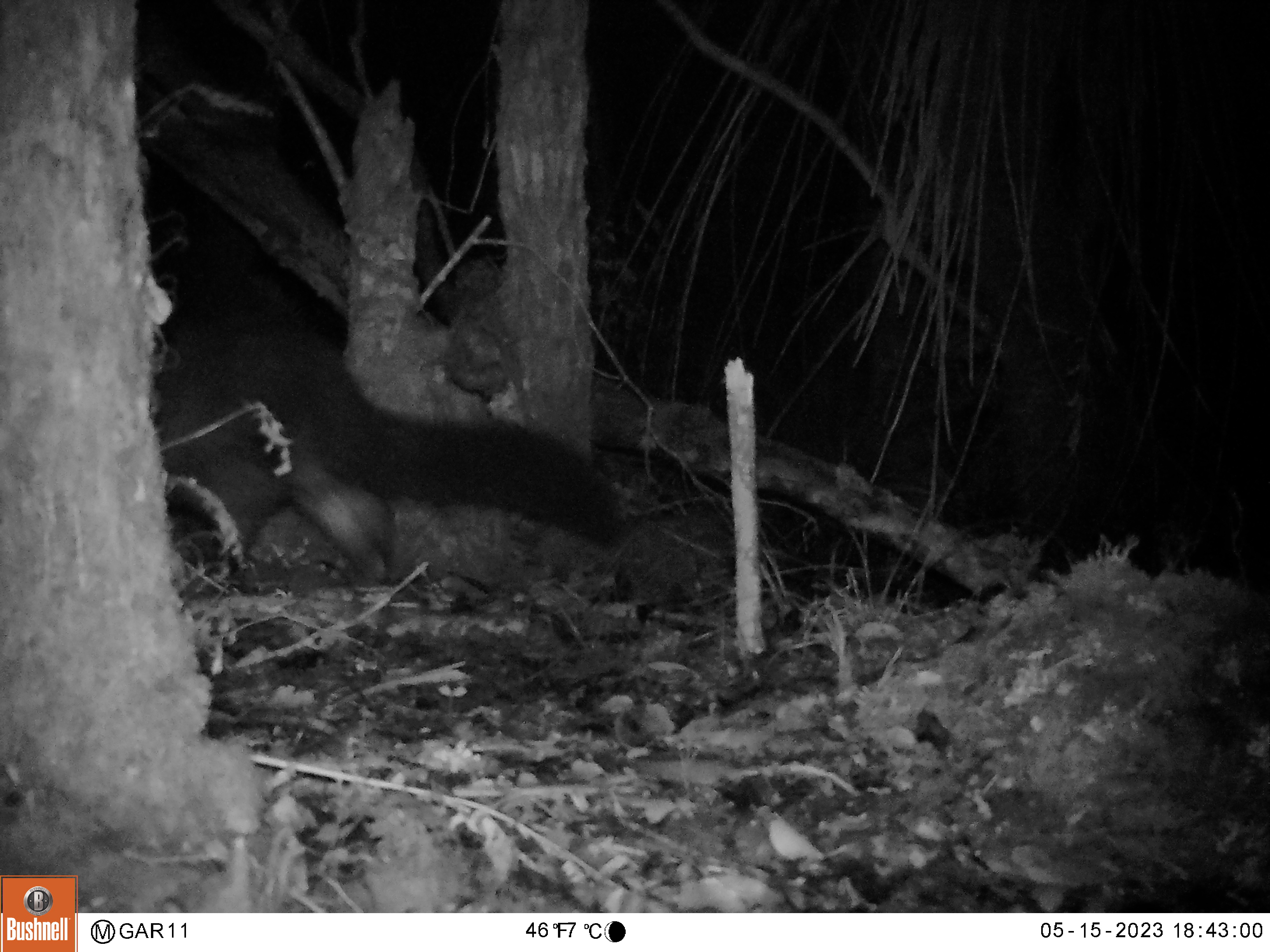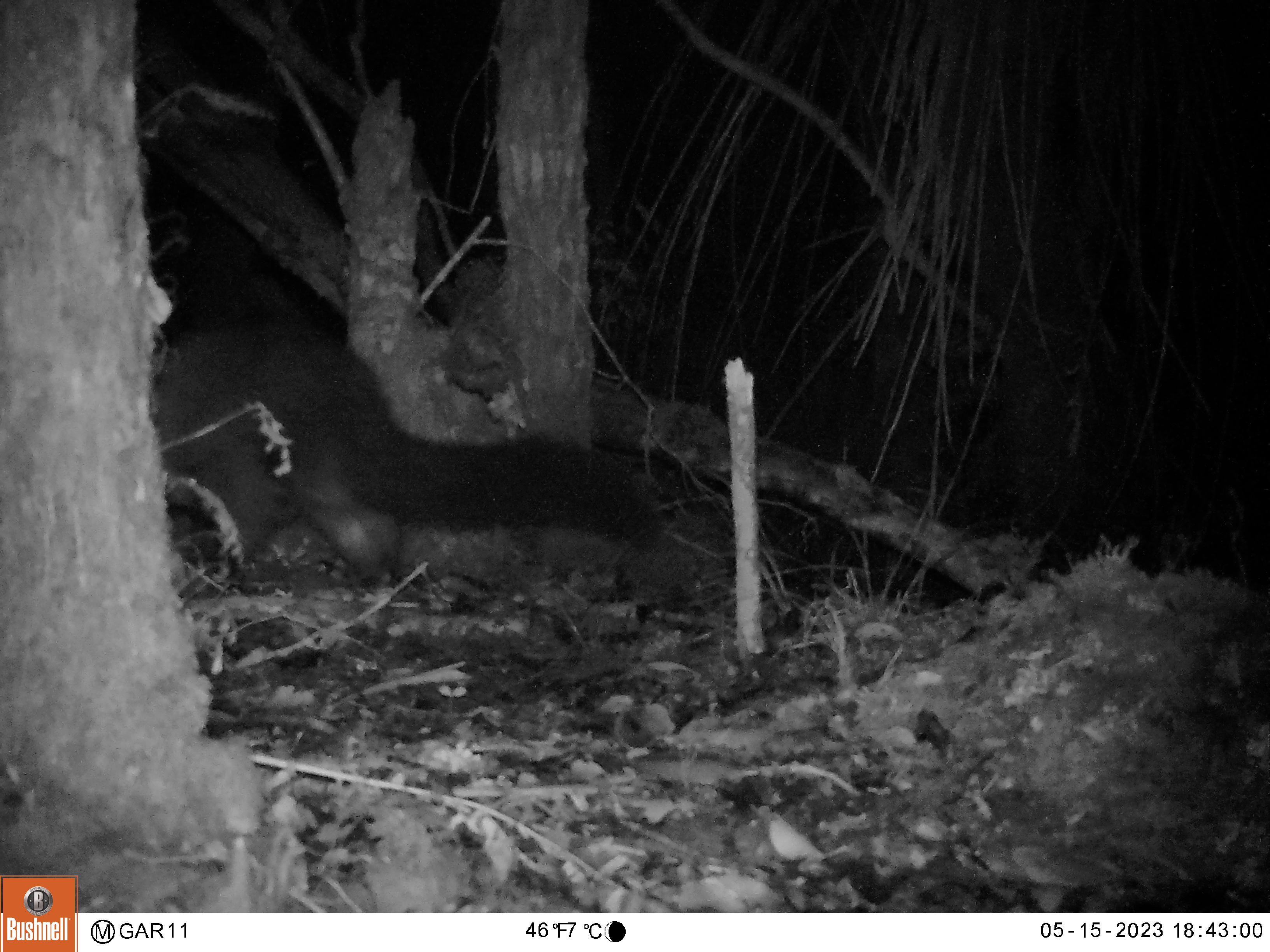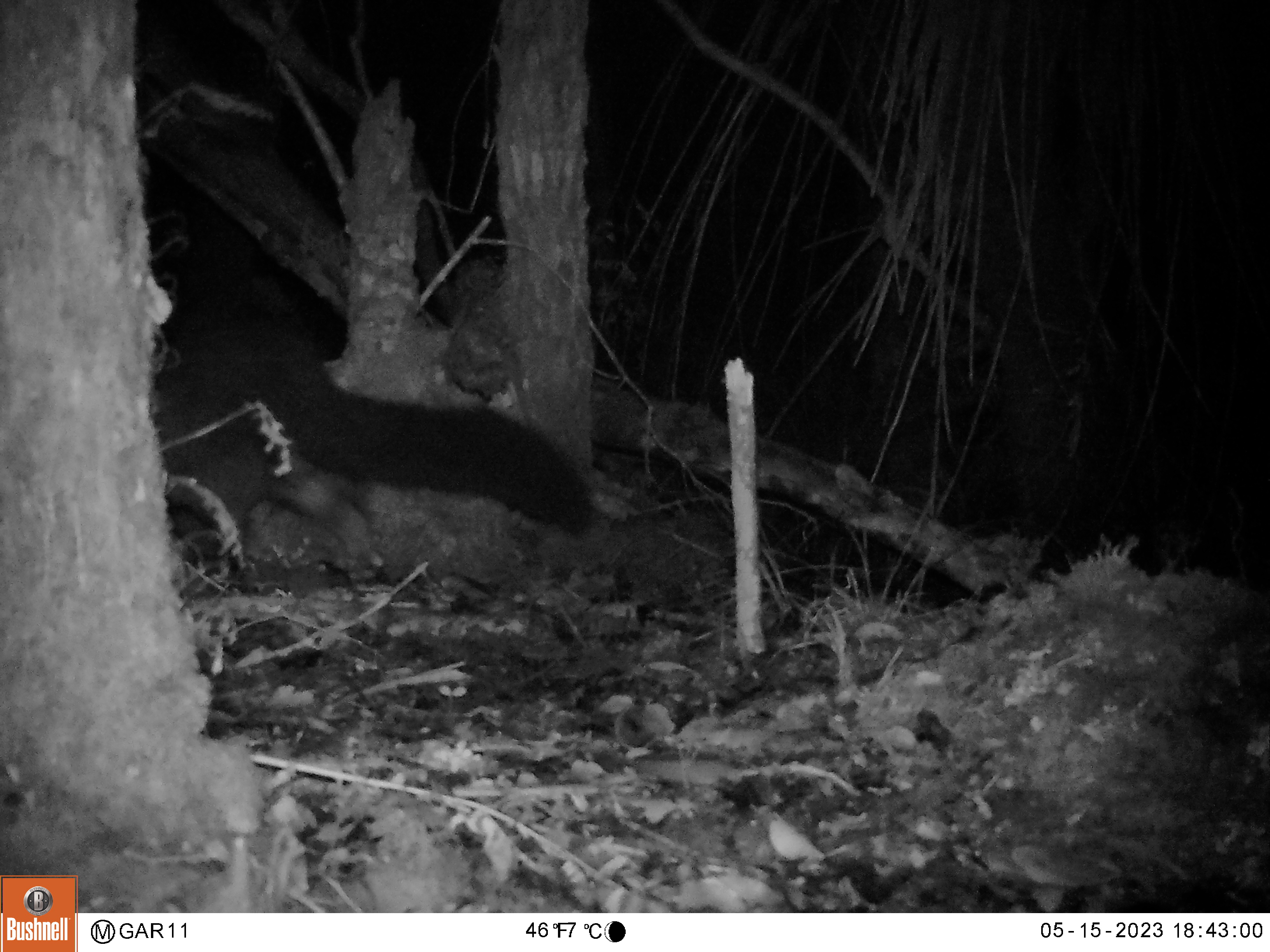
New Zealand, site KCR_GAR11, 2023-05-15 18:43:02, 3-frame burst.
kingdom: Animalia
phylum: Chordata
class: Mammalia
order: Diprotodontia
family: Phalangeridae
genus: Trichosurus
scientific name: Trichosurus vulpecula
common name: common brushtail possum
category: possum